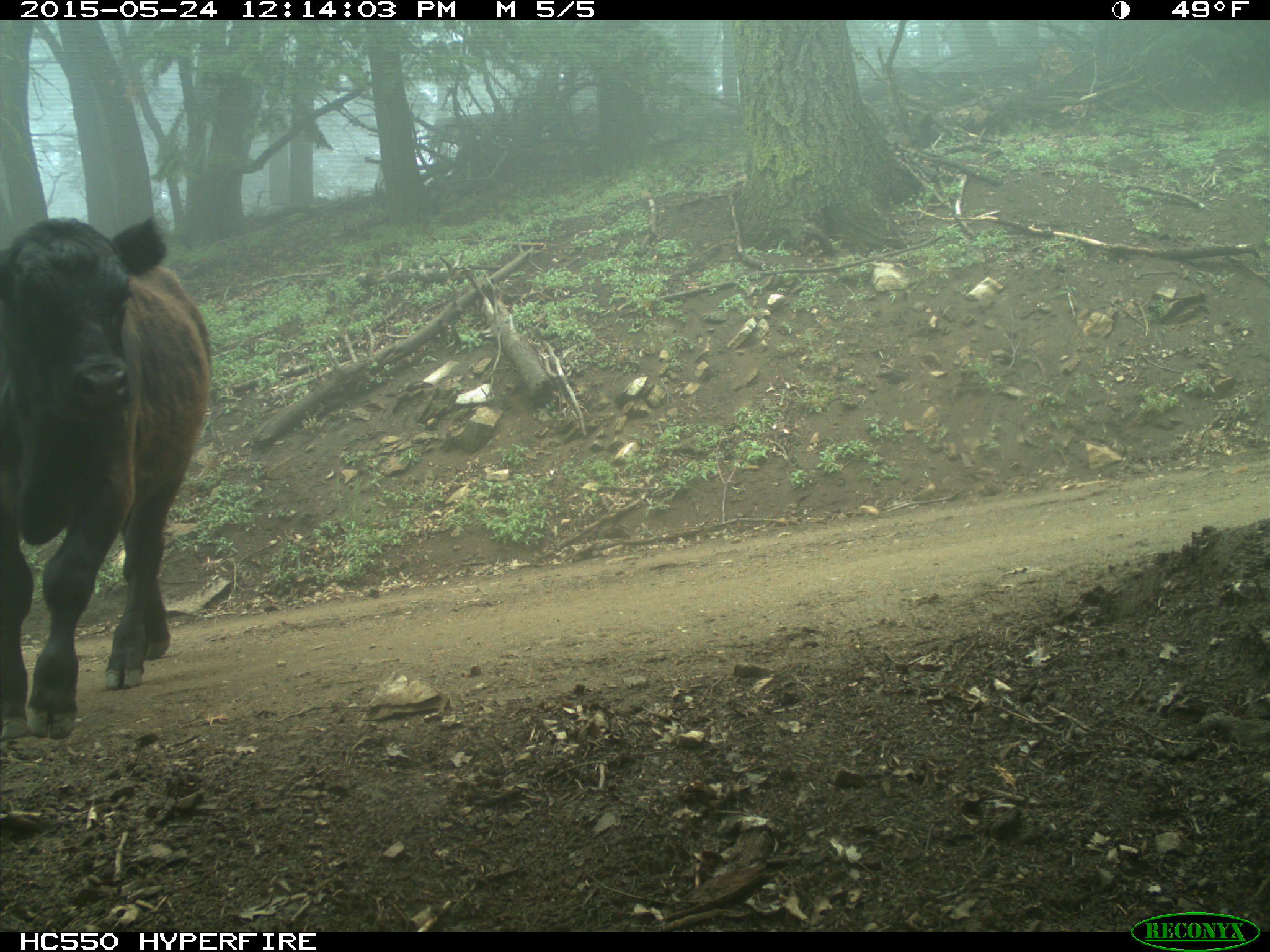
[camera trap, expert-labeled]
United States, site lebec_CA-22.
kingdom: Animalia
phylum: Chordata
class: Mammalia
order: Artiodactyla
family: Bovidae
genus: Bos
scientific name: Bos taurus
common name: domestic cow